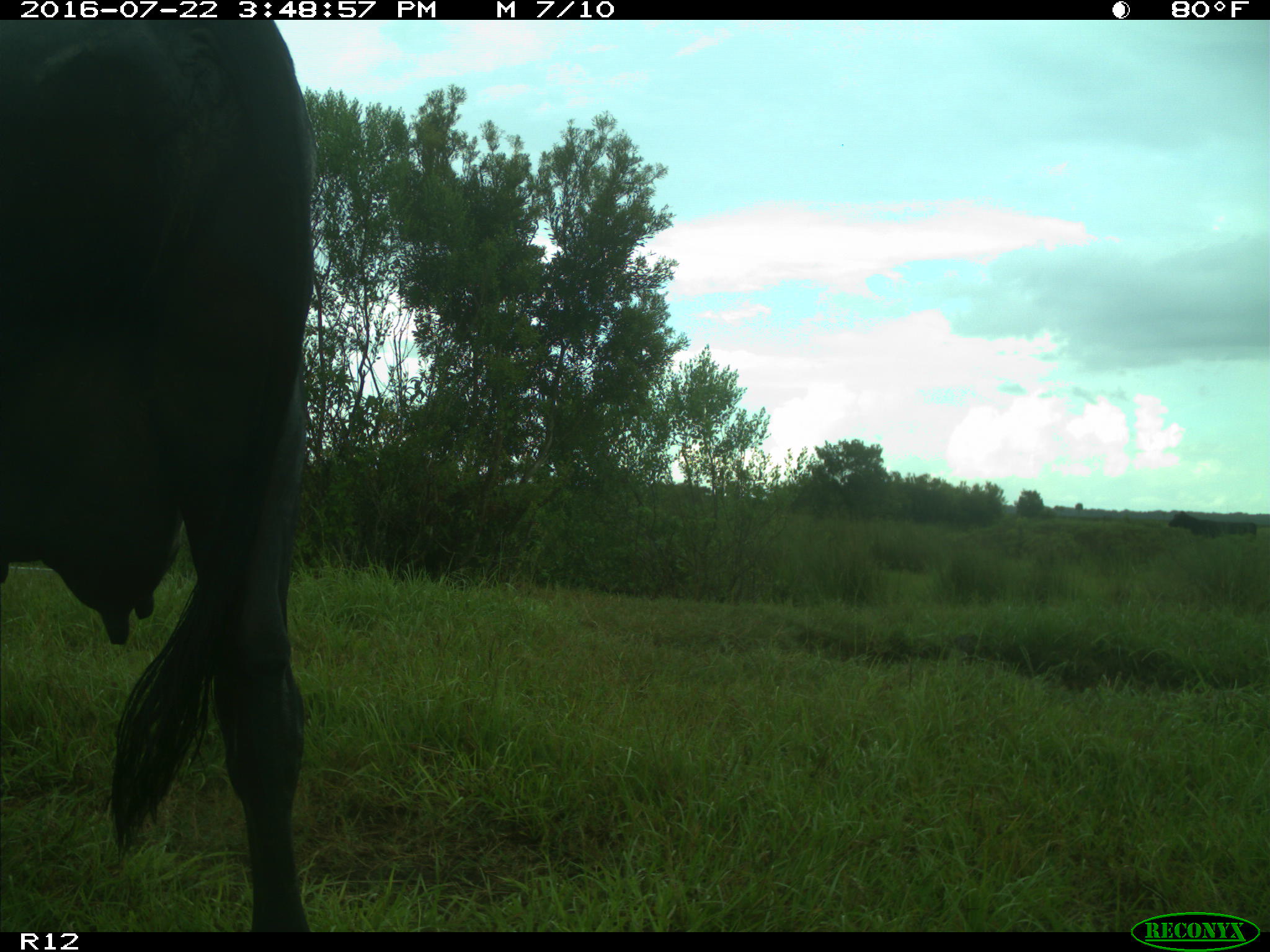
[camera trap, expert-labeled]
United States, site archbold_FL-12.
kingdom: Animalia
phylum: Chordata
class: Mammalia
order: Artiodactyla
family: Bovidae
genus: Bos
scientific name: Bos taurus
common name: domestic cow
Bos taurus (domestic cow).